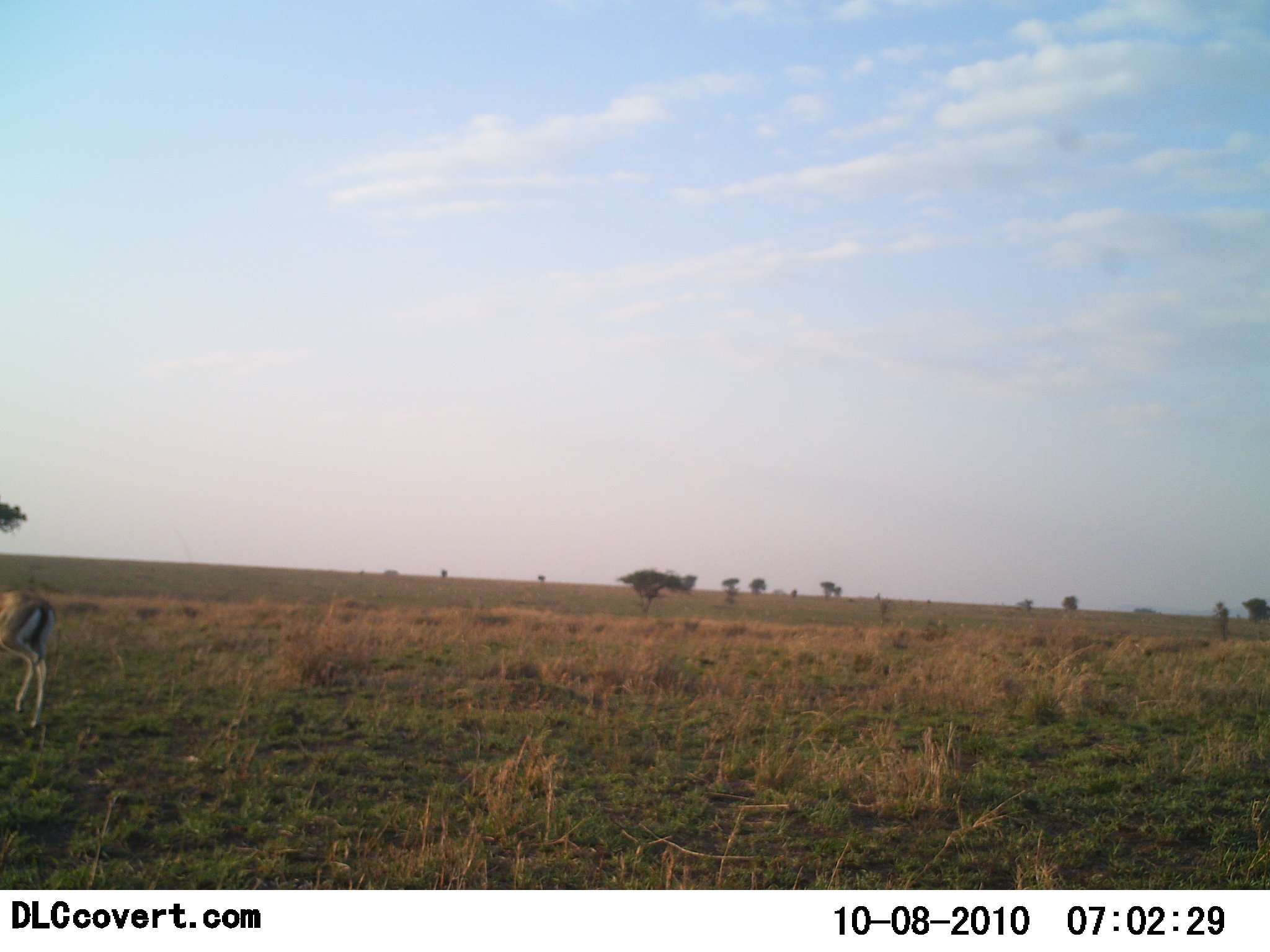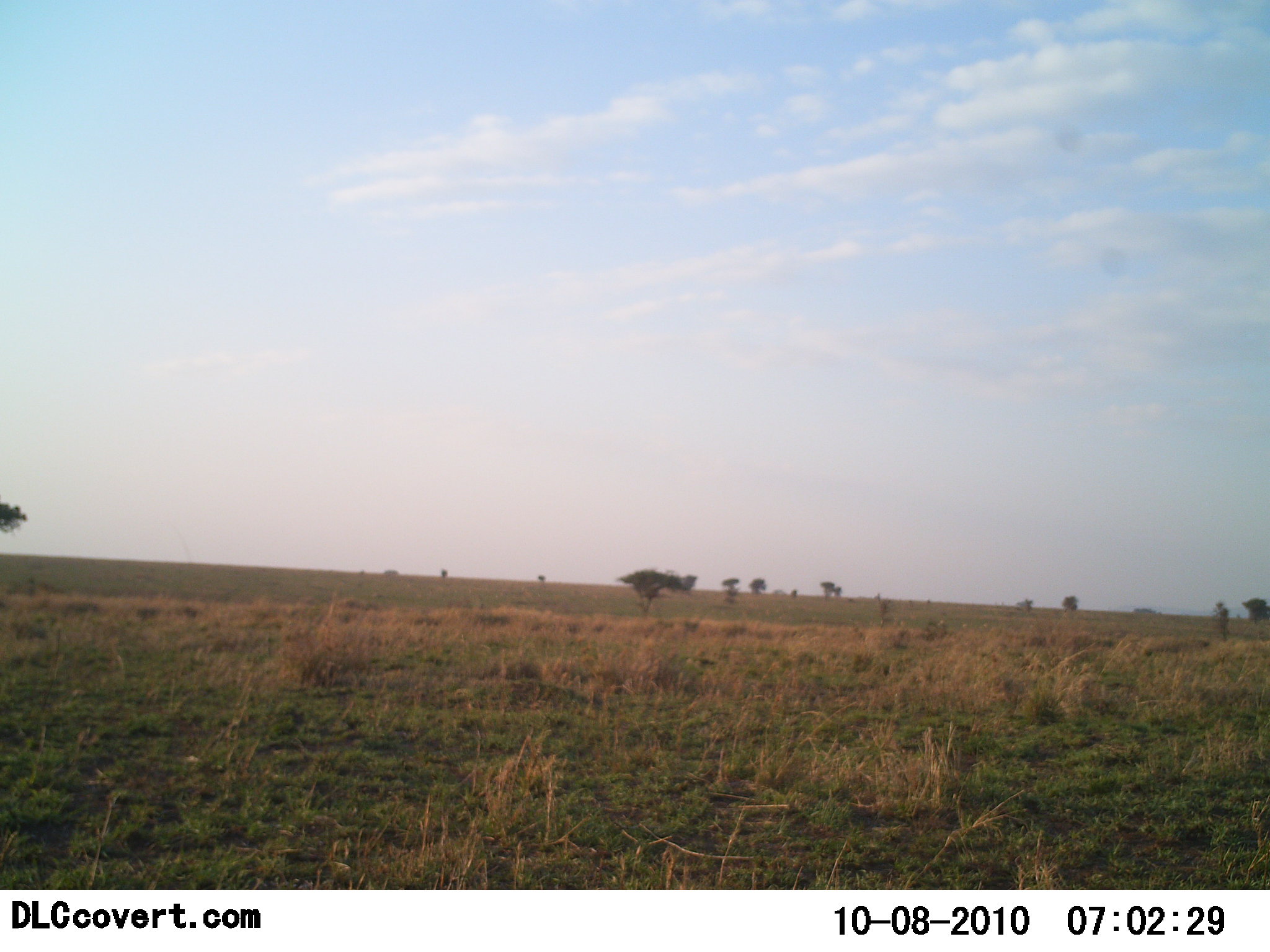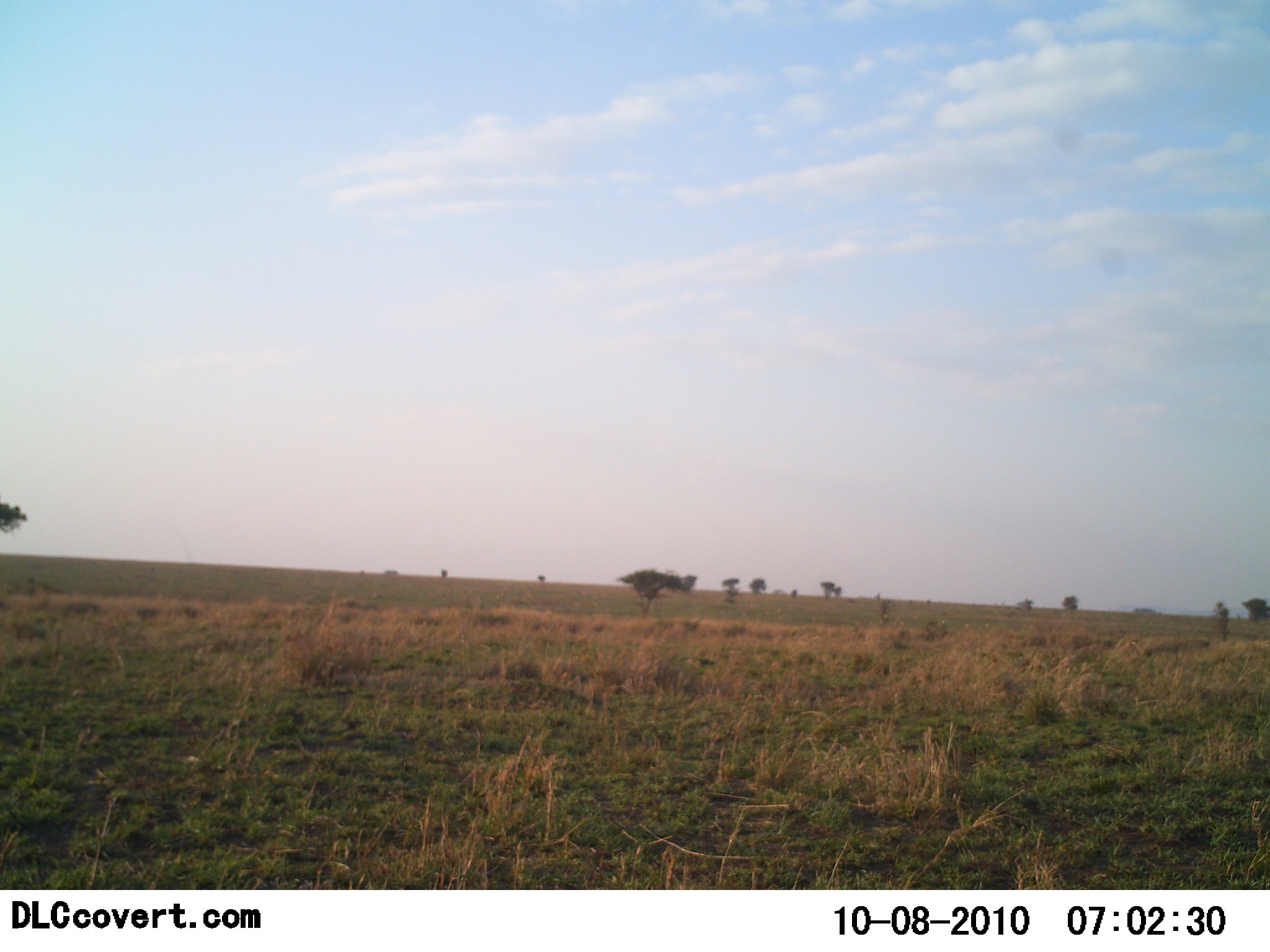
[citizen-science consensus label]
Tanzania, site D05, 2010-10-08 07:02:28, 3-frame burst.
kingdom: Animalia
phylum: Chordata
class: Mammalia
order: Artiodactyla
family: Bovidae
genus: Eudorcas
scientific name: Eudorcas thomsonii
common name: thomson's gazelle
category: gazellethomsons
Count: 1.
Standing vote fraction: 7%.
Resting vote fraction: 0%.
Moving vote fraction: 93%.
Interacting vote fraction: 0%.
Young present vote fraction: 0%.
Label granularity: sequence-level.